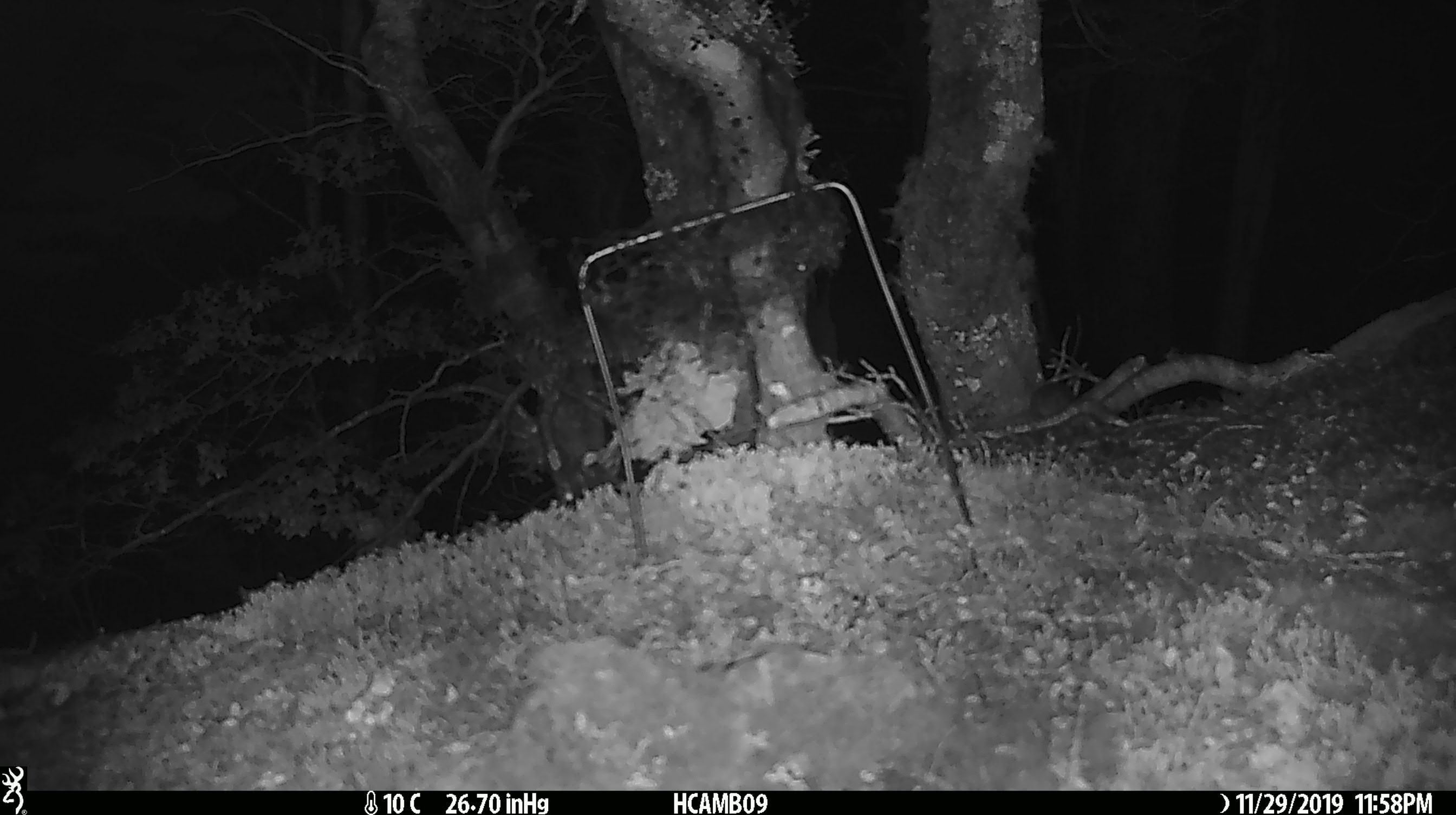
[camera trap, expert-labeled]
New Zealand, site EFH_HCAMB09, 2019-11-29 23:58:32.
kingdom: Animalia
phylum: Chordata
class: Mammalia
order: Rodentia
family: Muridae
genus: Mus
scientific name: Mus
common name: mouse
Mouse (Mus).